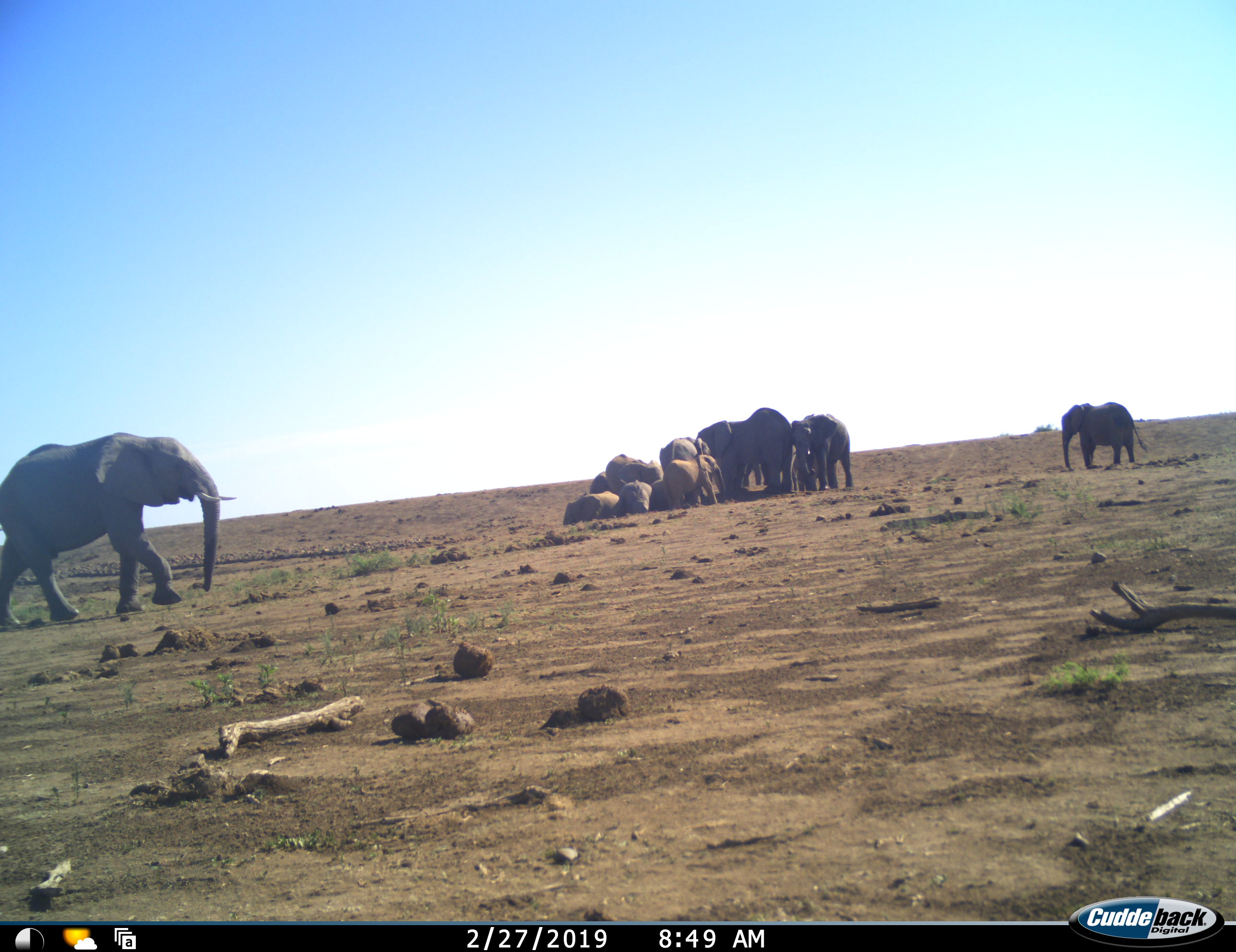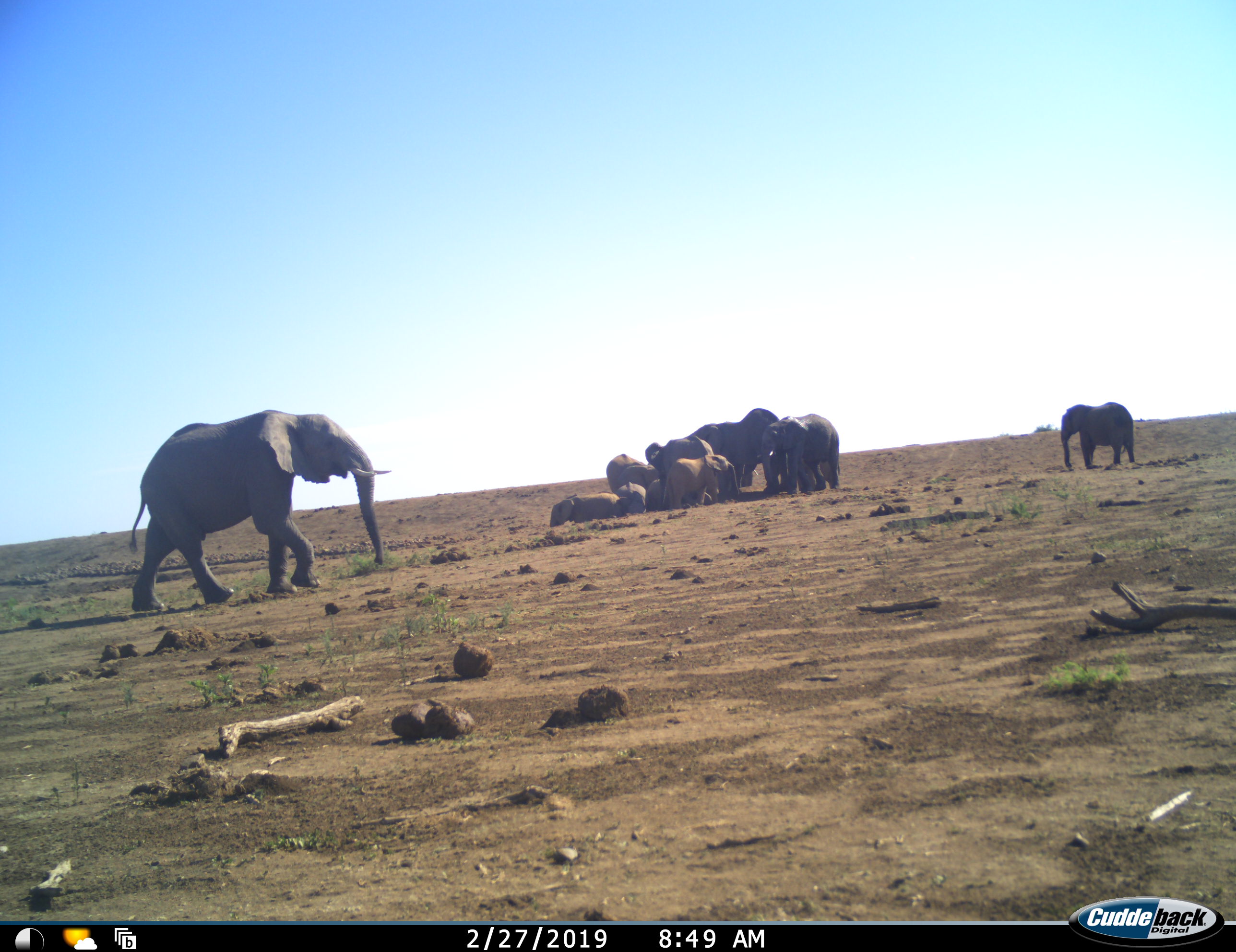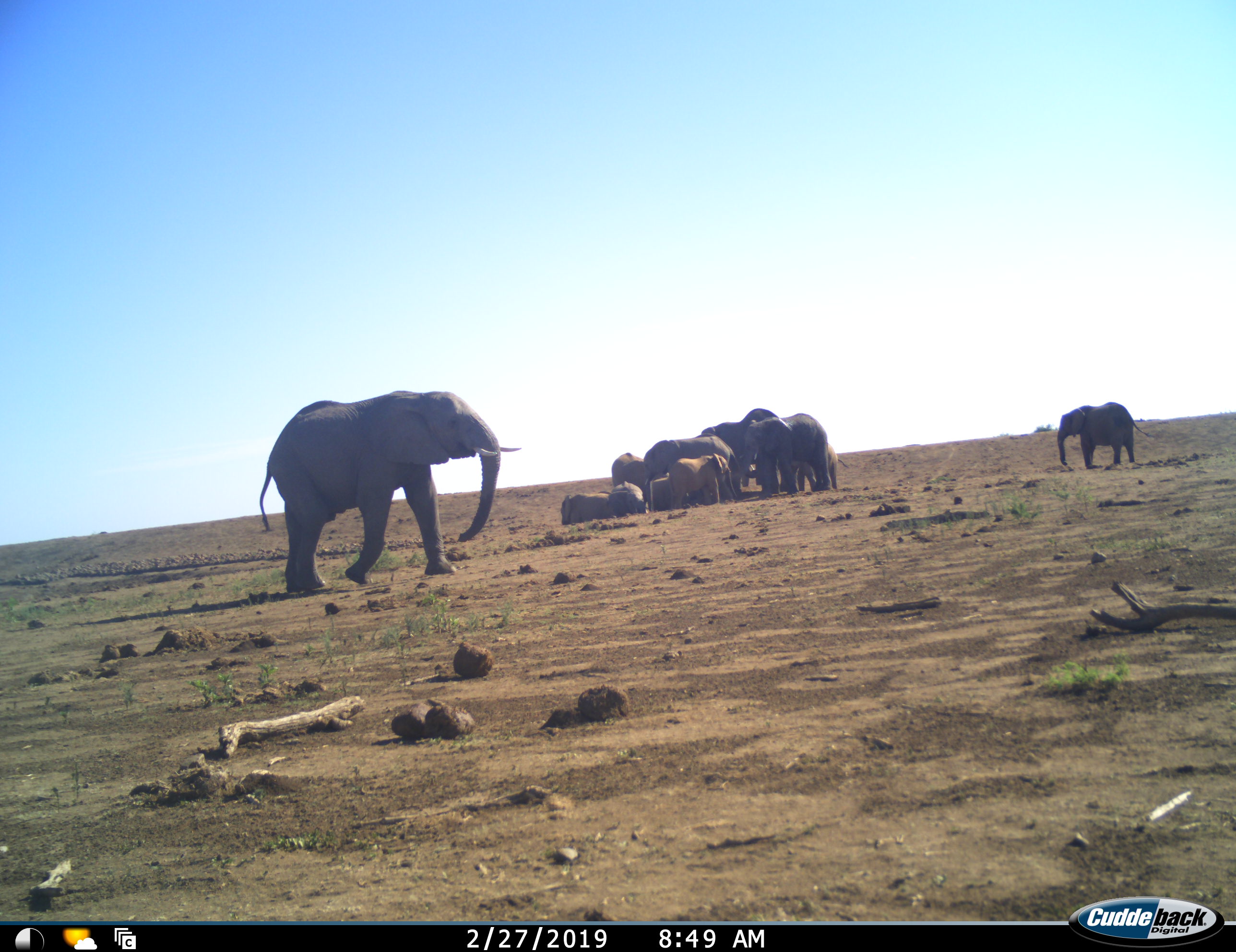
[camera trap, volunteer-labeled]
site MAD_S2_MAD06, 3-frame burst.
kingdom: Animalia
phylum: Chordata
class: Mammalia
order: Proboscidea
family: Elephantidae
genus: Loxodonta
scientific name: Loxodonta africana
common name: african bush elephant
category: elephant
Elephant (african bush elephant) (Loxodonta africana), count 11-50. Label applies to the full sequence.